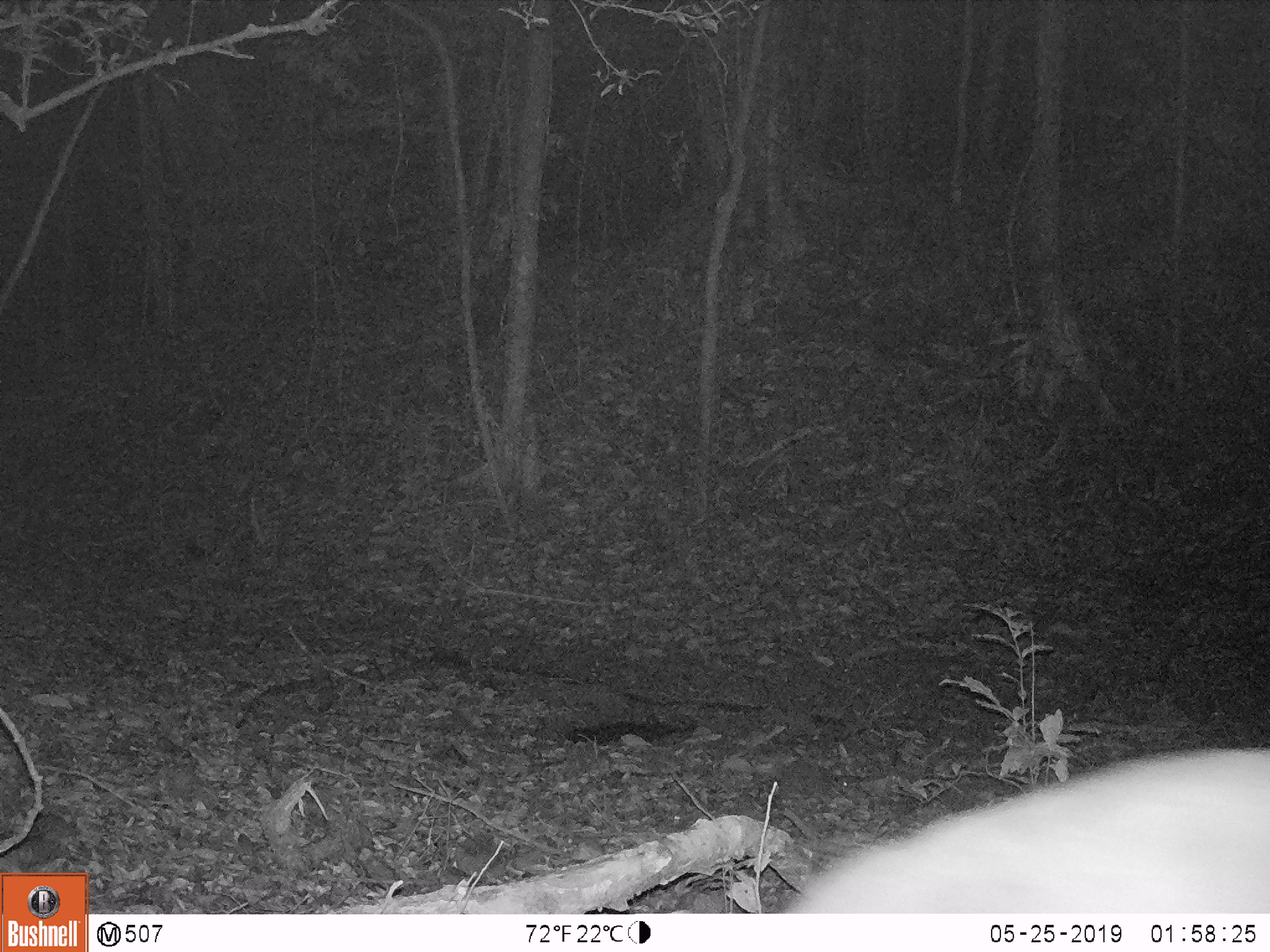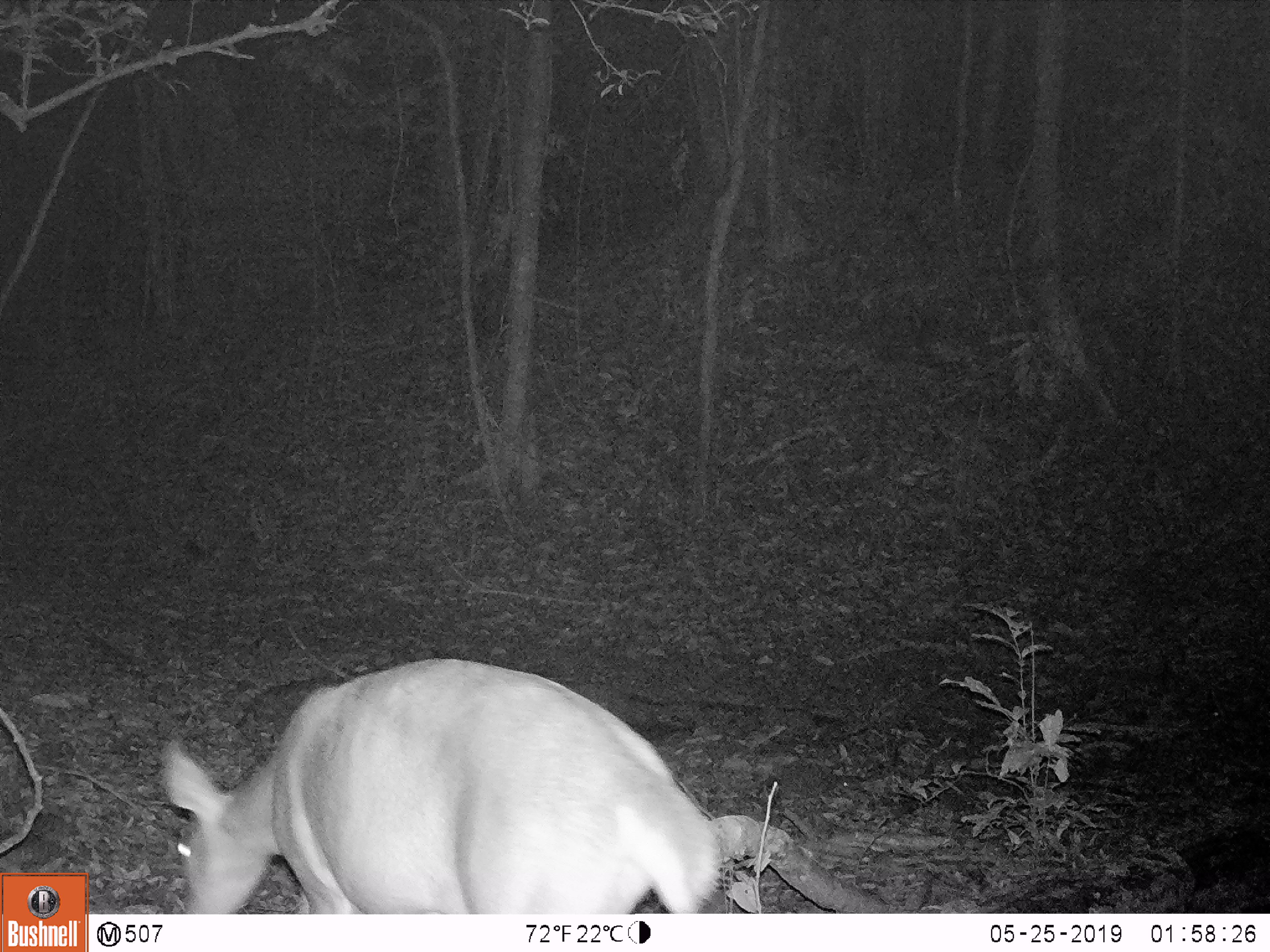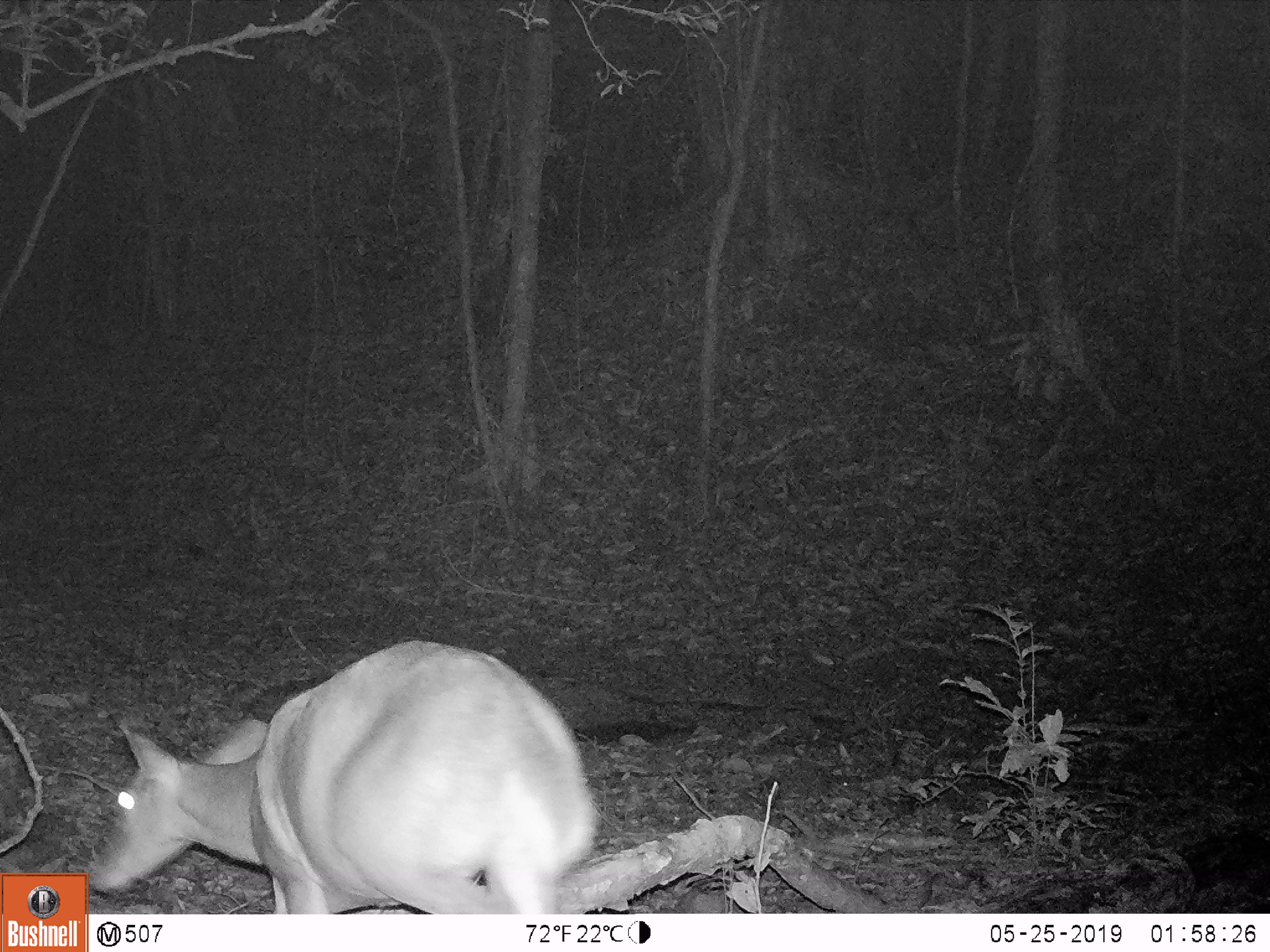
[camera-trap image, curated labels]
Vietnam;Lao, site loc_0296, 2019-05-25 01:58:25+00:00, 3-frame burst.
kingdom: Animalia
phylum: Chordata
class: Mammalia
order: Artiodactyla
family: Cervidae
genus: Muntiacus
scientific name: Muntiacus vuquangensis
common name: large-antlered muntjac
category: large antlered muntjac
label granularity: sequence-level